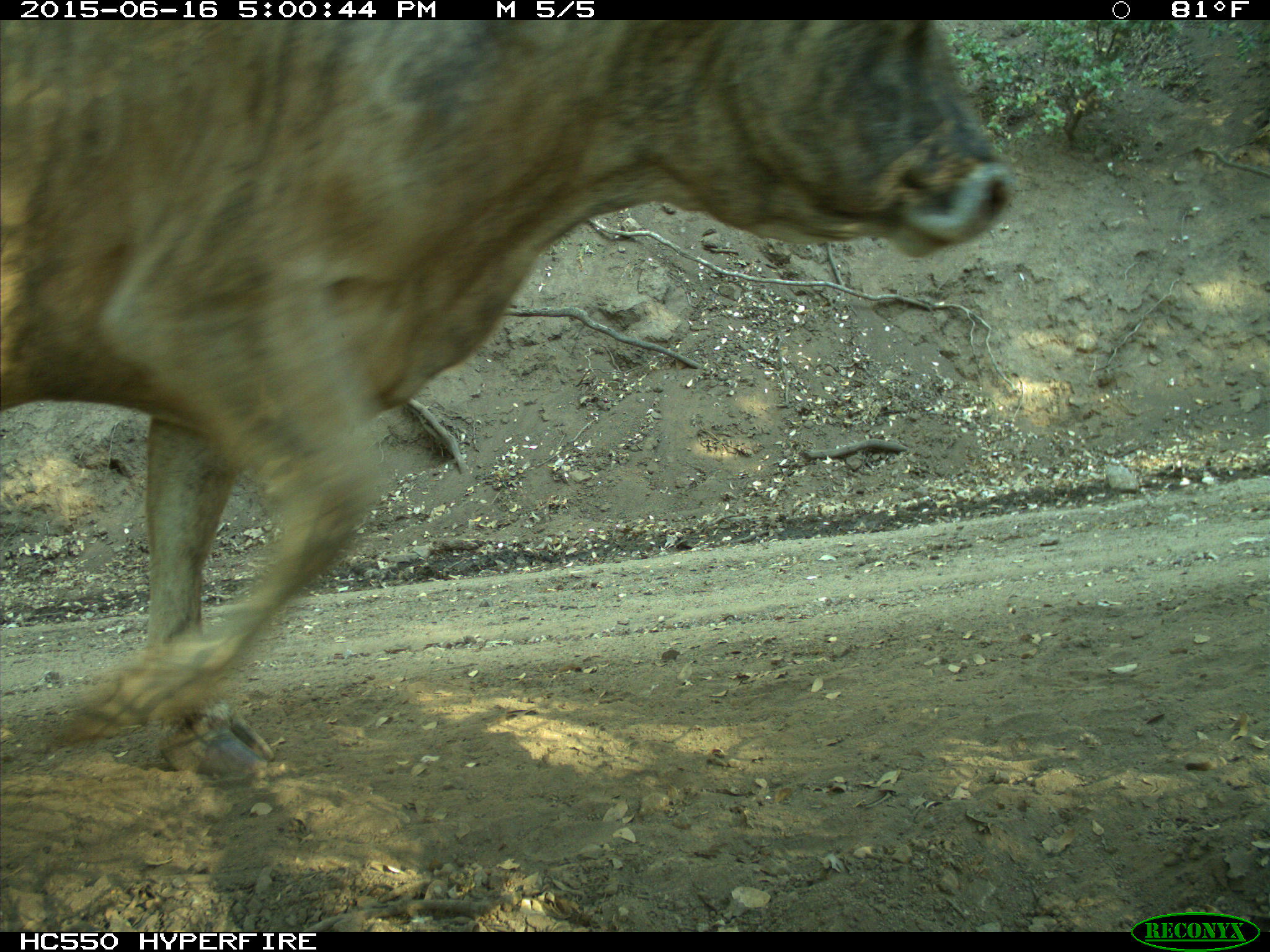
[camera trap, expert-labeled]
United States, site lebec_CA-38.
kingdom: Animalia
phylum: Chordata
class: Mammalia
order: Artiodactyla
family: Bovidae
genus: Bos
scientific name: Bos taurus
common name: domestic cow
Bos taurus (domestic cow).